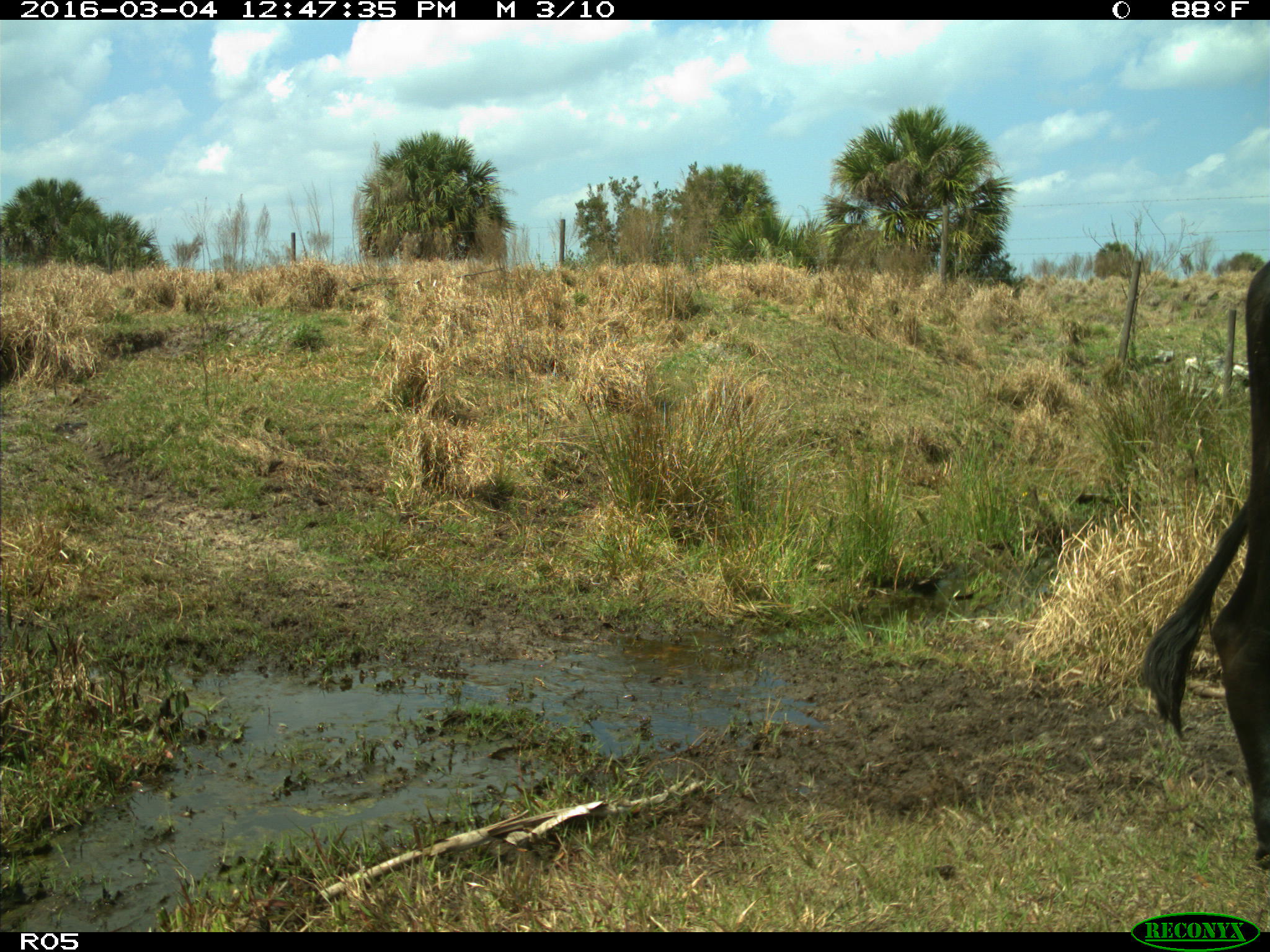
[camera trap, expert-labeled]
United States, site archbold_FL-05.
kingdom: Animalia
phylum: Chordata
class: Mammalia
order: Artiodactyla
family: Bovidae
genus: Bos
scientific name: Bos taurus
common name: domestic cow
Bos taurus (domestic cow).